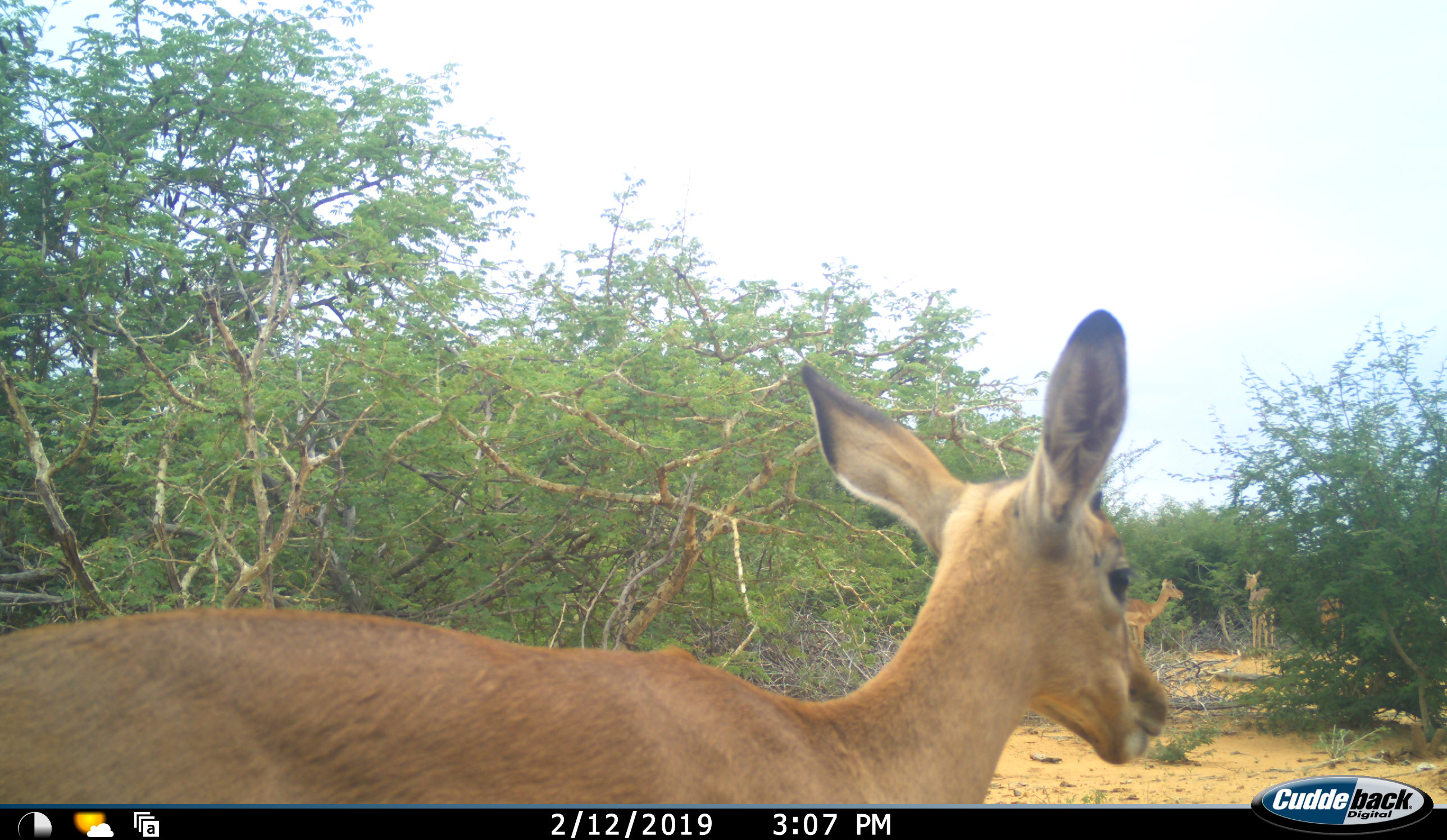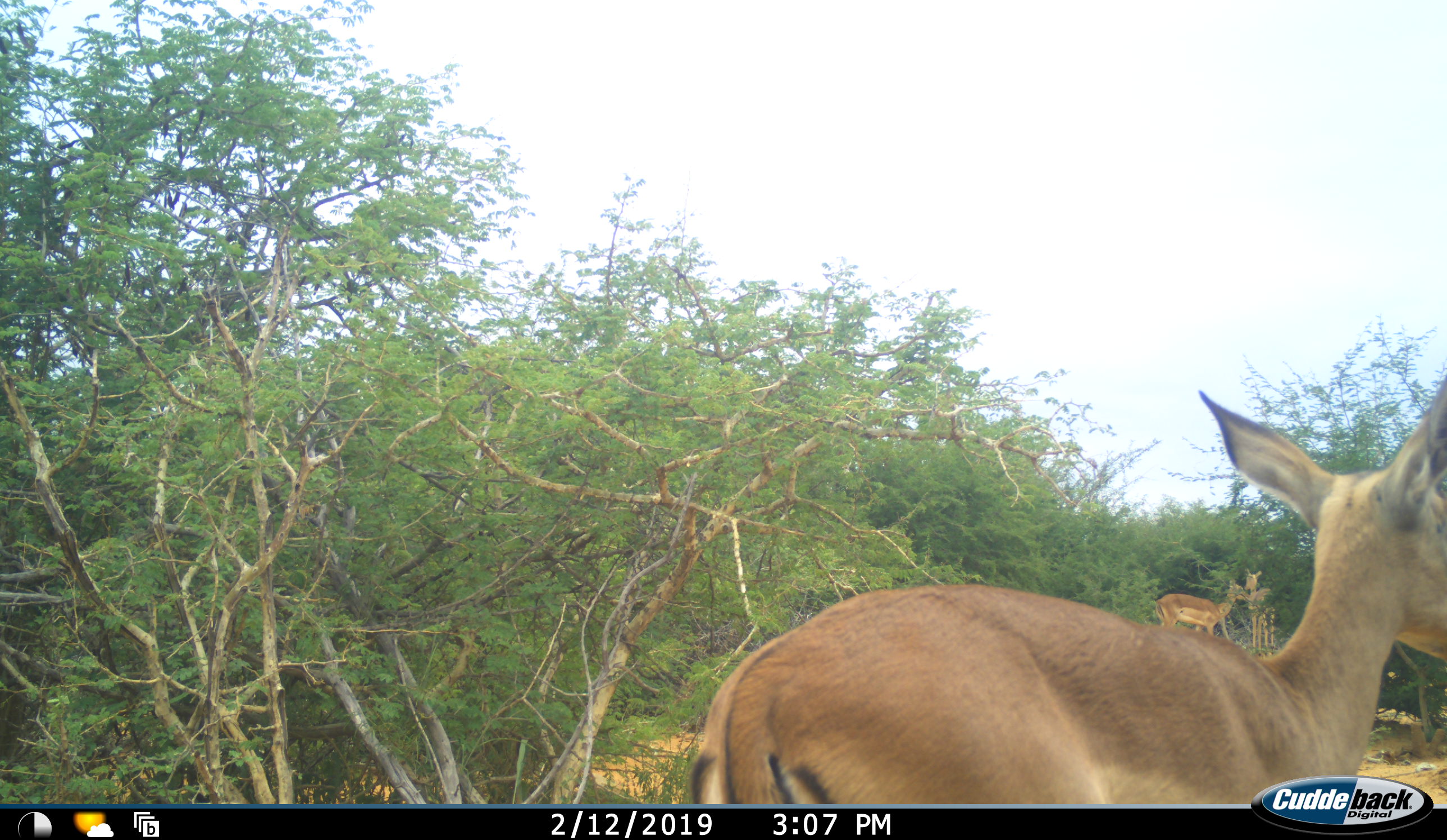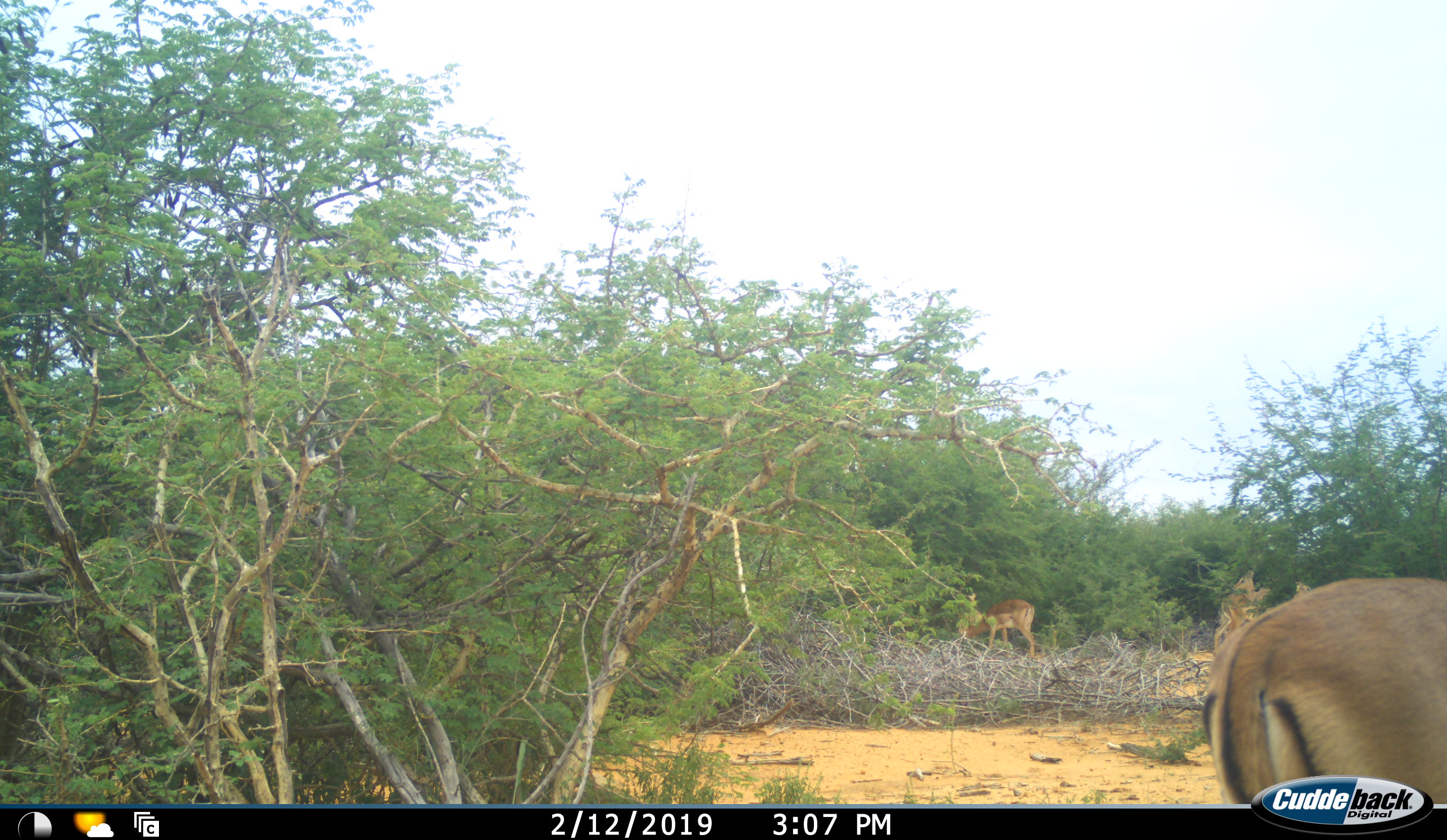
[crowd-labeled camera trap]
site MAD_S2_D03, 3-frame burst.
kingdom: Animalia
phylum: Chordata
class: Mammalia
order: Artiodactyla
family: Bovidae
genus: Aepyceros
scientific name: Aepyceros melampus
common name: impala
Impala (Aepyceros melampus), count 4. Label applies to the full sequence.